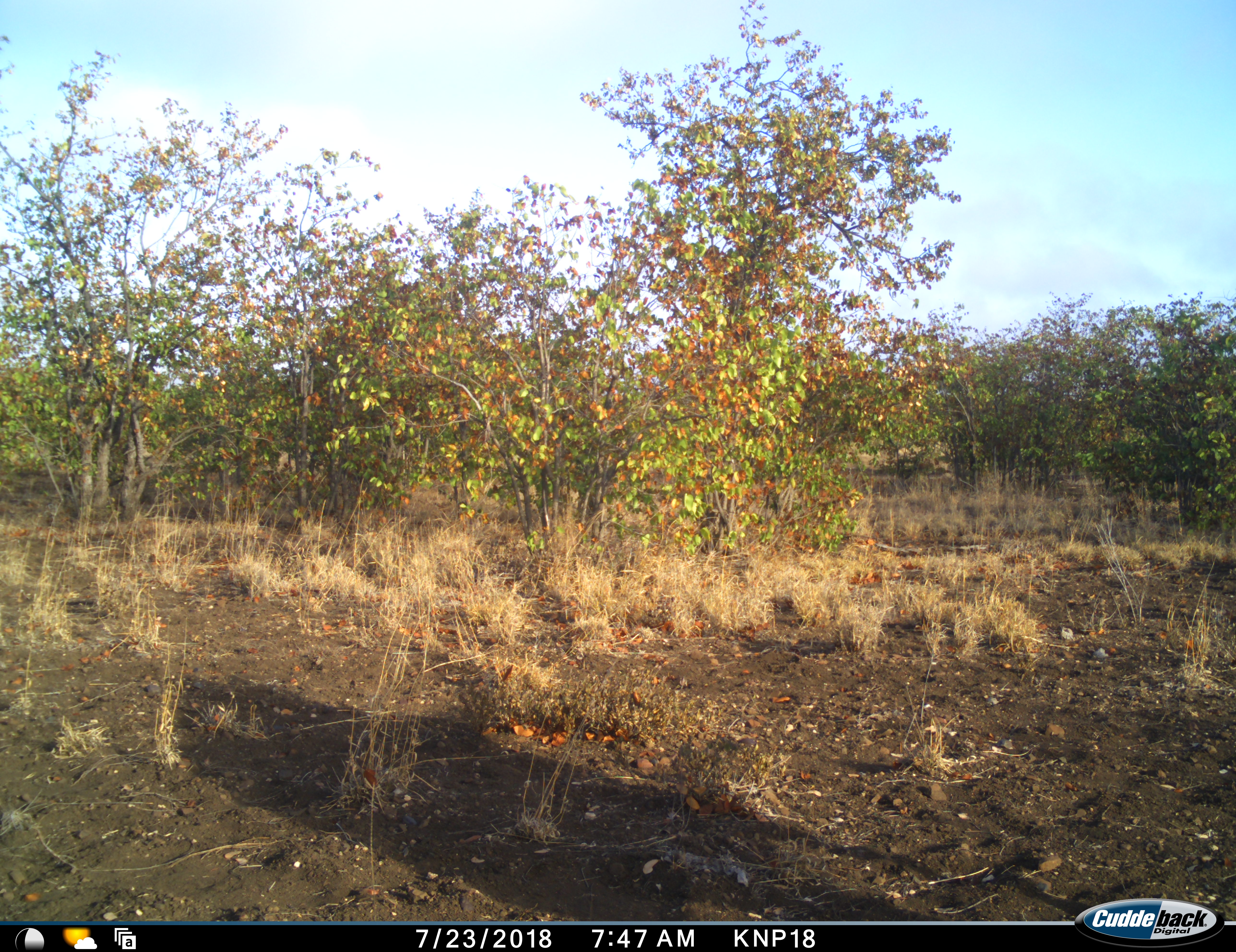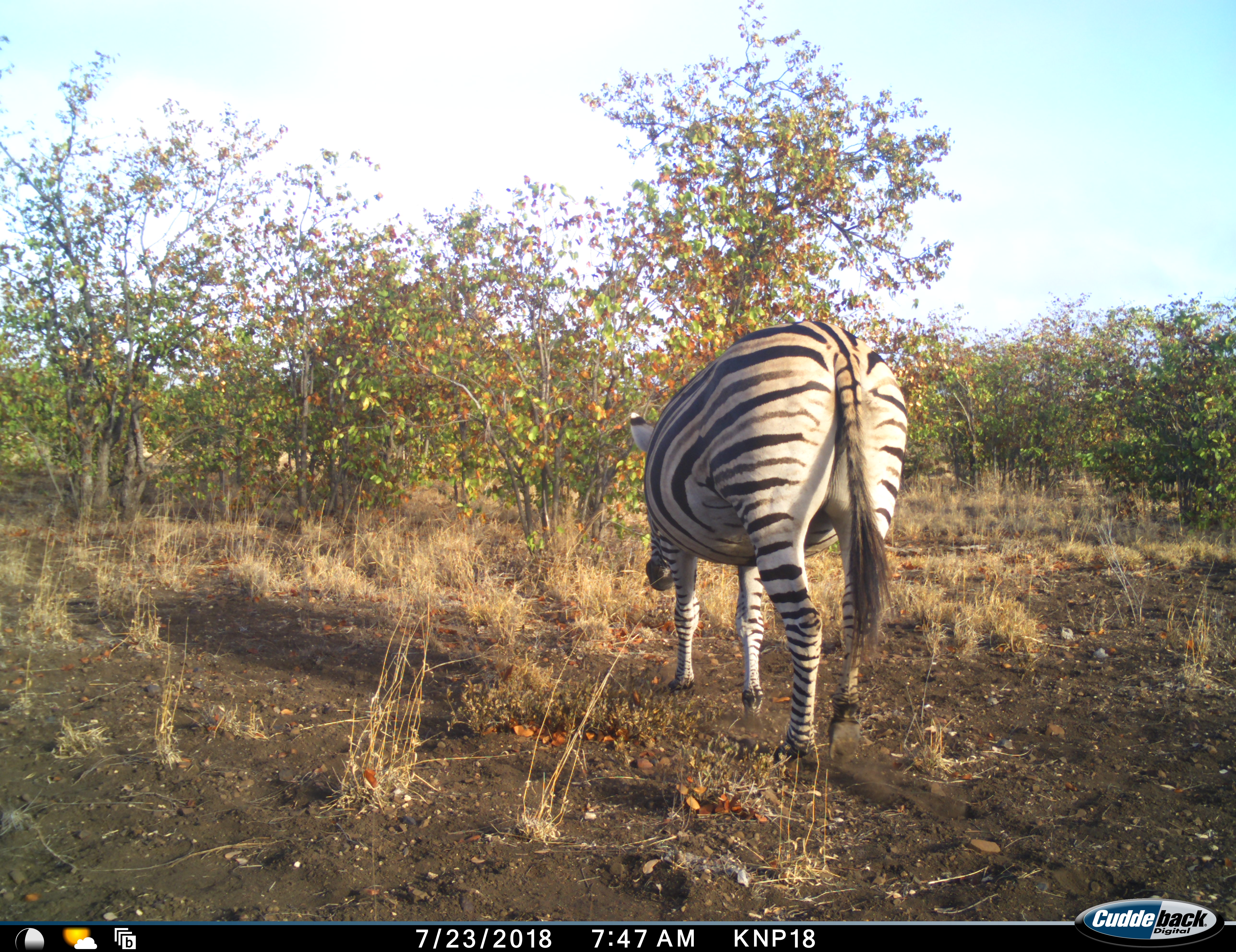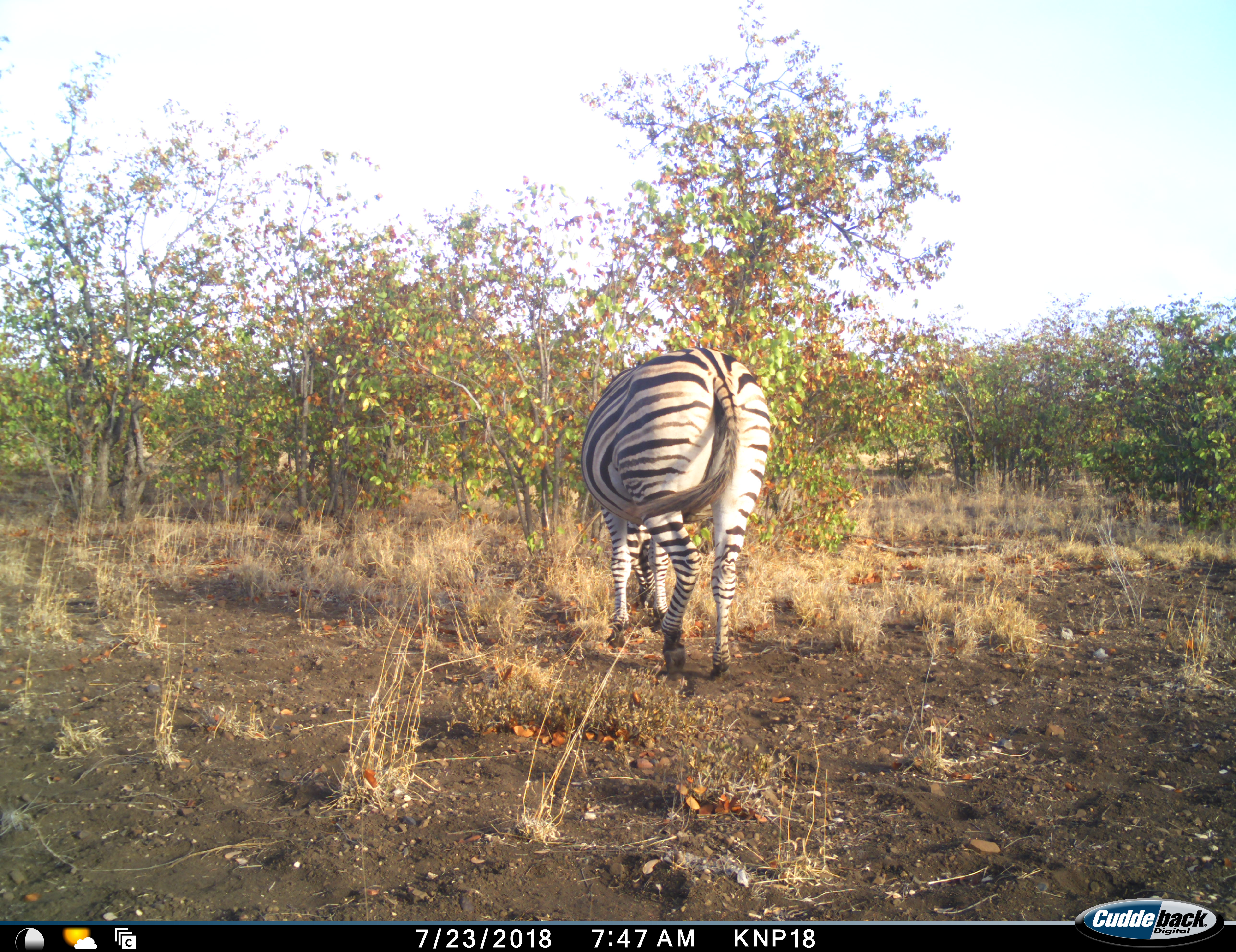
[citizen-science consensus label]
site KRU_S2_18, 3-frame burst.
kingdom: Animalia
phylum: Chordata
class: Mammalia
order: Perissodactyla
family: Equidae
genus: Equus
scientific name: Equus quagga burchellii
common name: burchell's zebra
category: zebraburchells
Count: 1.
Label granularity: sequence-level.